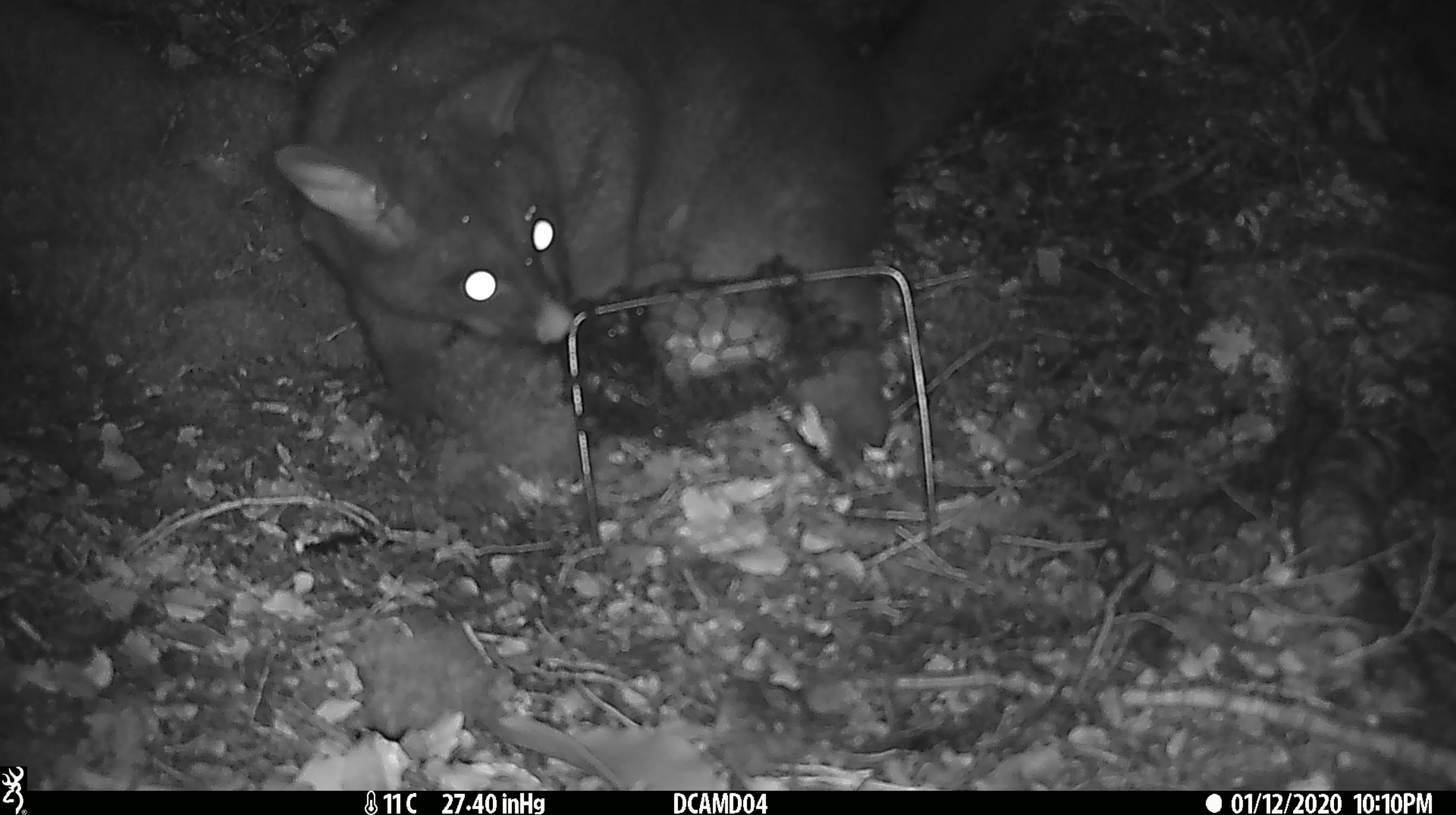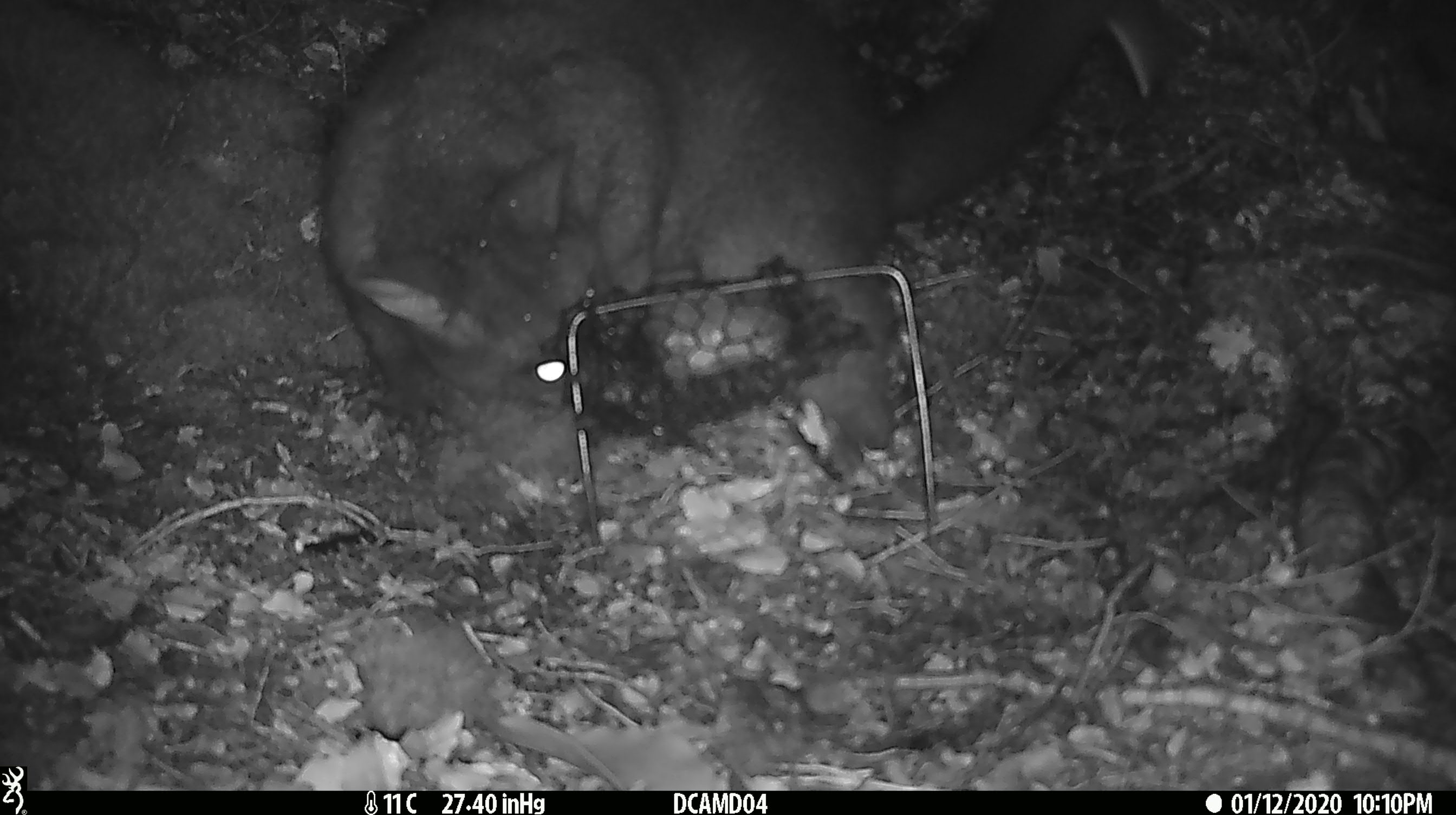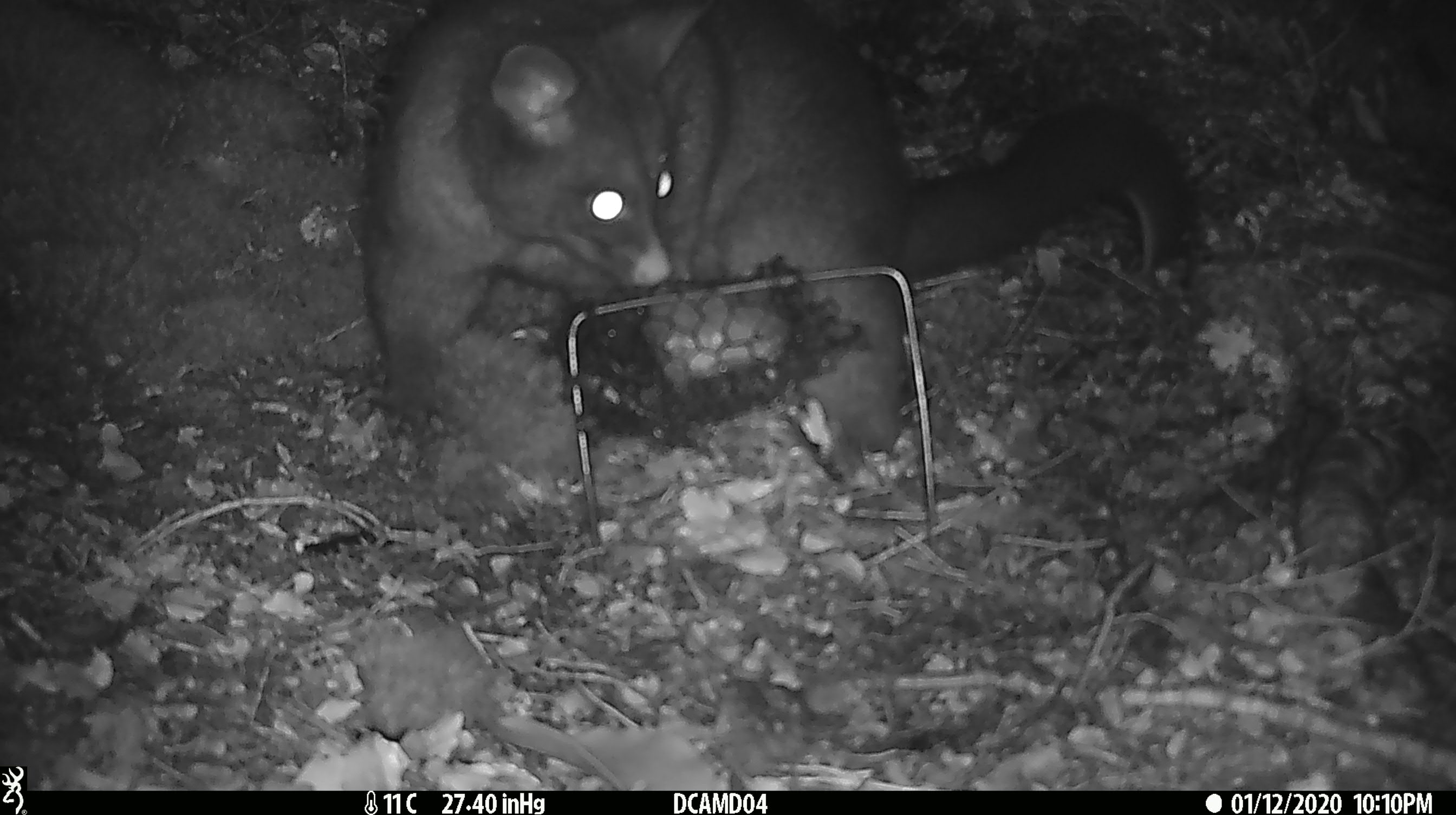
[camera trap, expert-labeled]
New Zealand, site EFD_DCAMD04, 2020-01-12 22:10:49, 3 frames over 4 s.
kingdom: Animalia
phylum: Chordata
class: Mammalia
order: Diprotodontia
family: Phalangeridae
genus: Trichosurus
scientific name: Trichosurus vulpecula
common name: common brushtail possum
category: possum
Possum (common brushtail possum) (Trichosurus vulpecula).